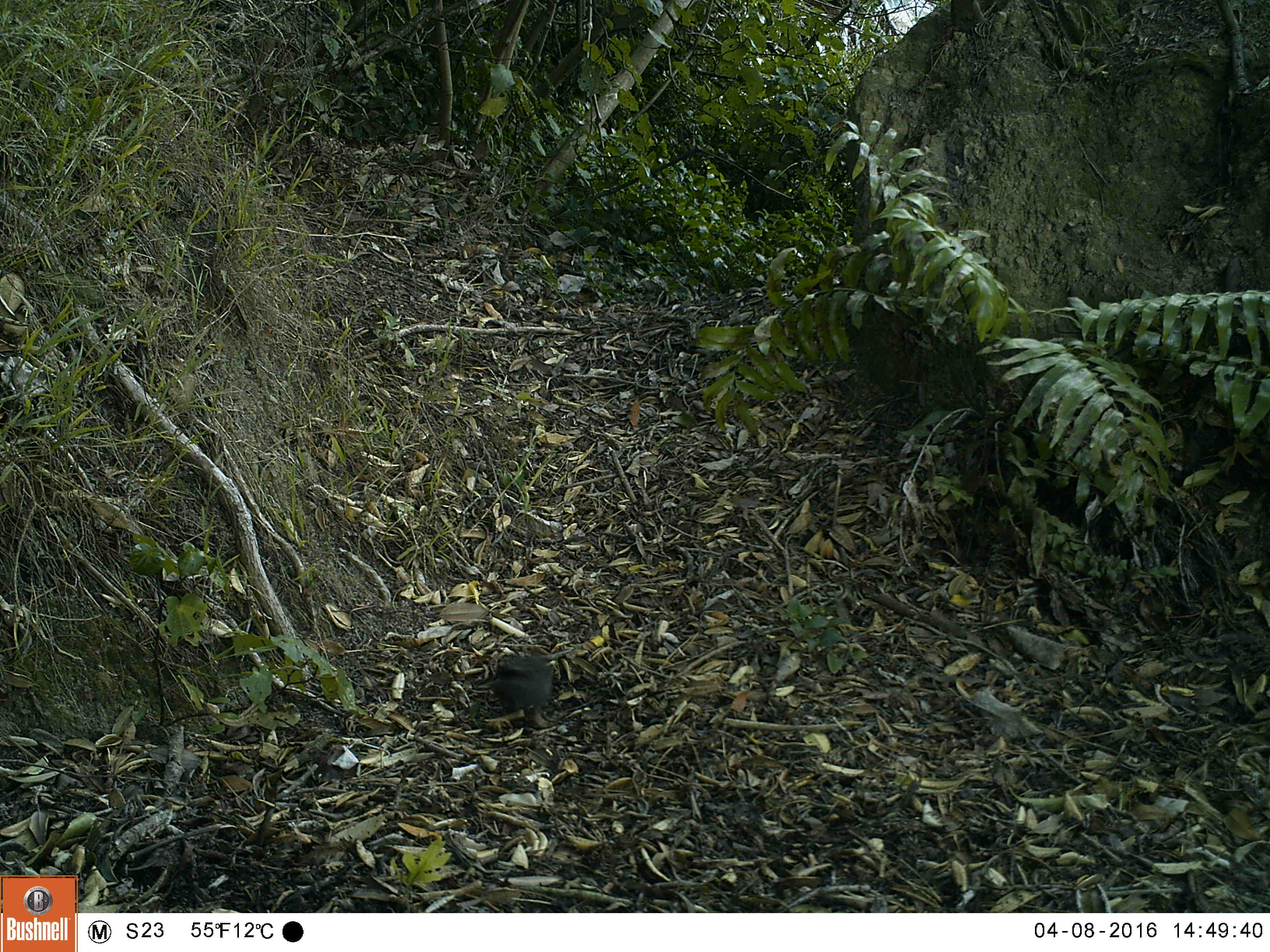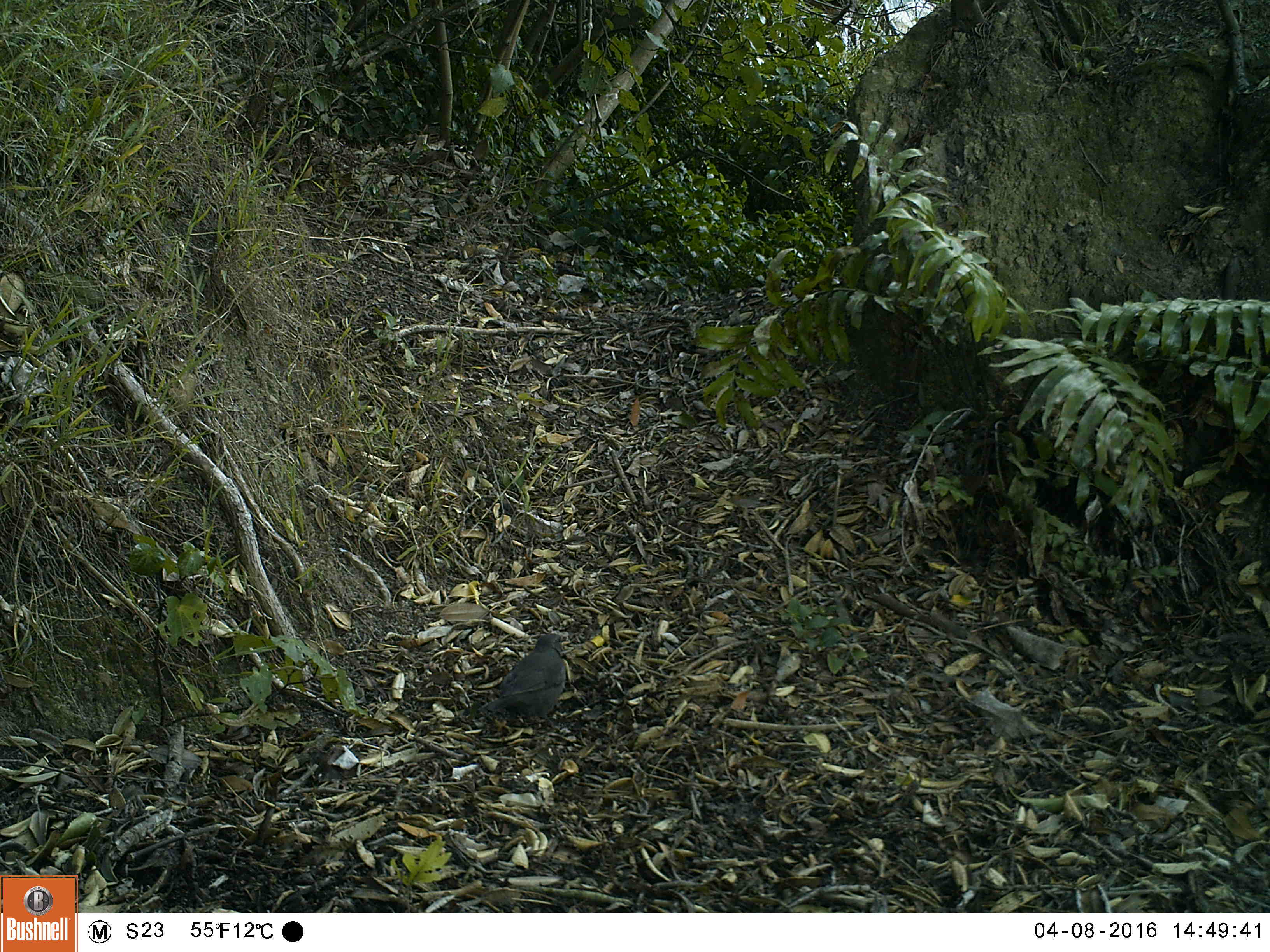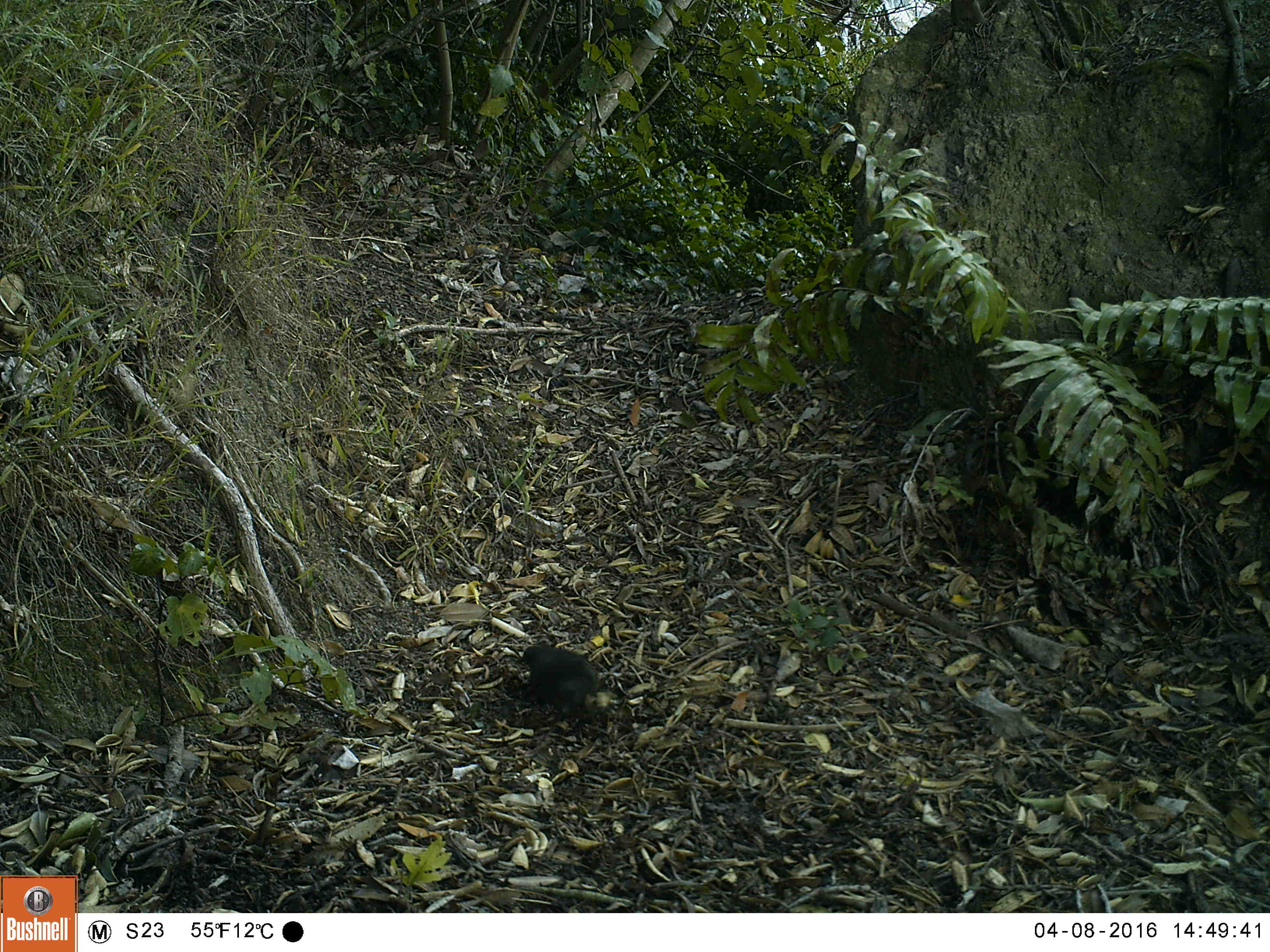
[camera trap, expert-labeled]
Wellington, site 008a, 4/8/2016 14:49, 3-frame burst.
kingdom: Animalia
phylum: Chordata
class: Aves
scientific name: Aves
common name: bird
Bird (Aves).